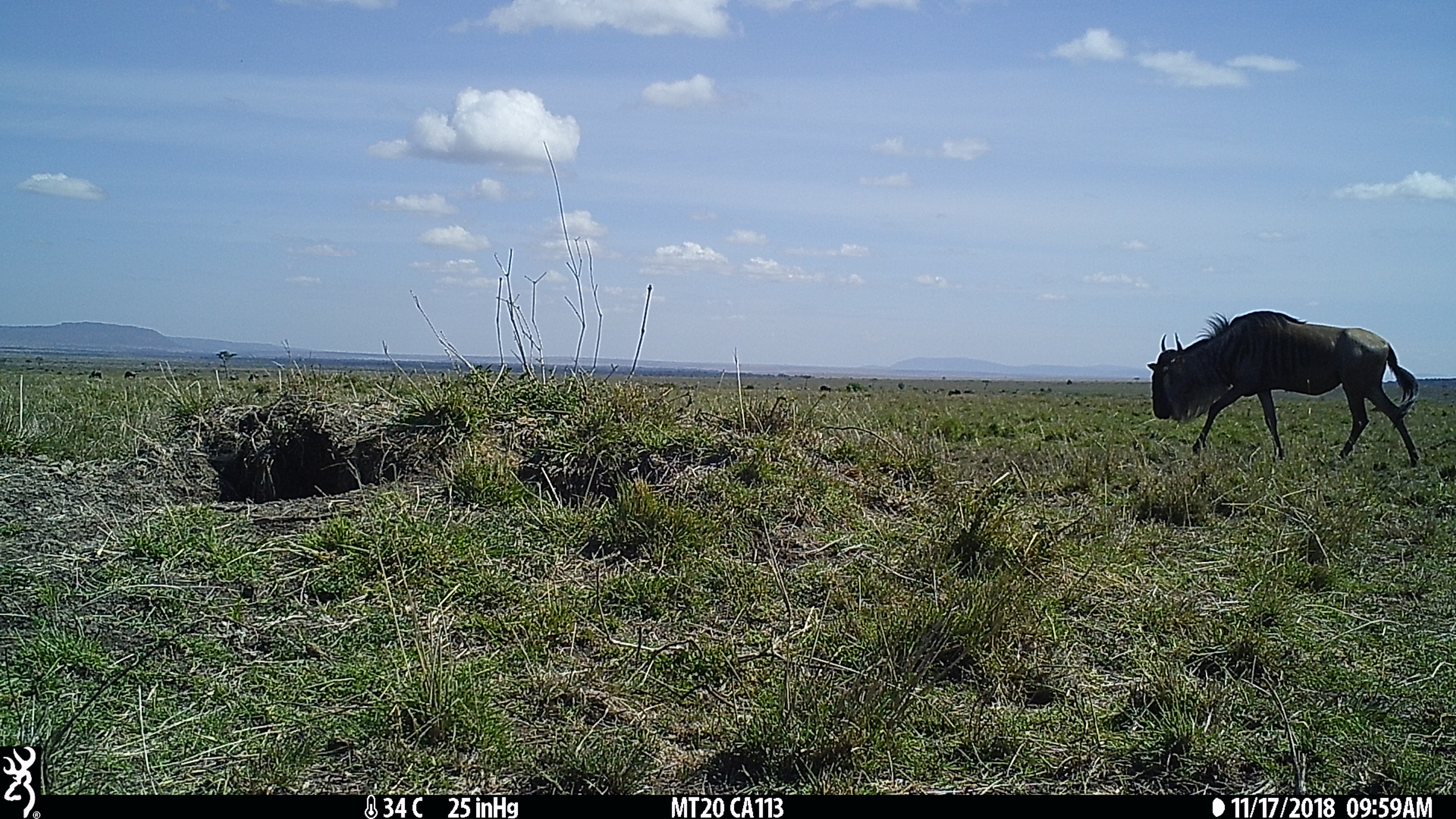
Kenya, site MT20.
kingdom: Animalia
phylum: Chordata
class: Mammalia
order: Artiodactyla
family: Bovidae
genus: Connochaetes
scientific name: Connochaetes taurinus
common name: blue wildebeest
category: wildebeest